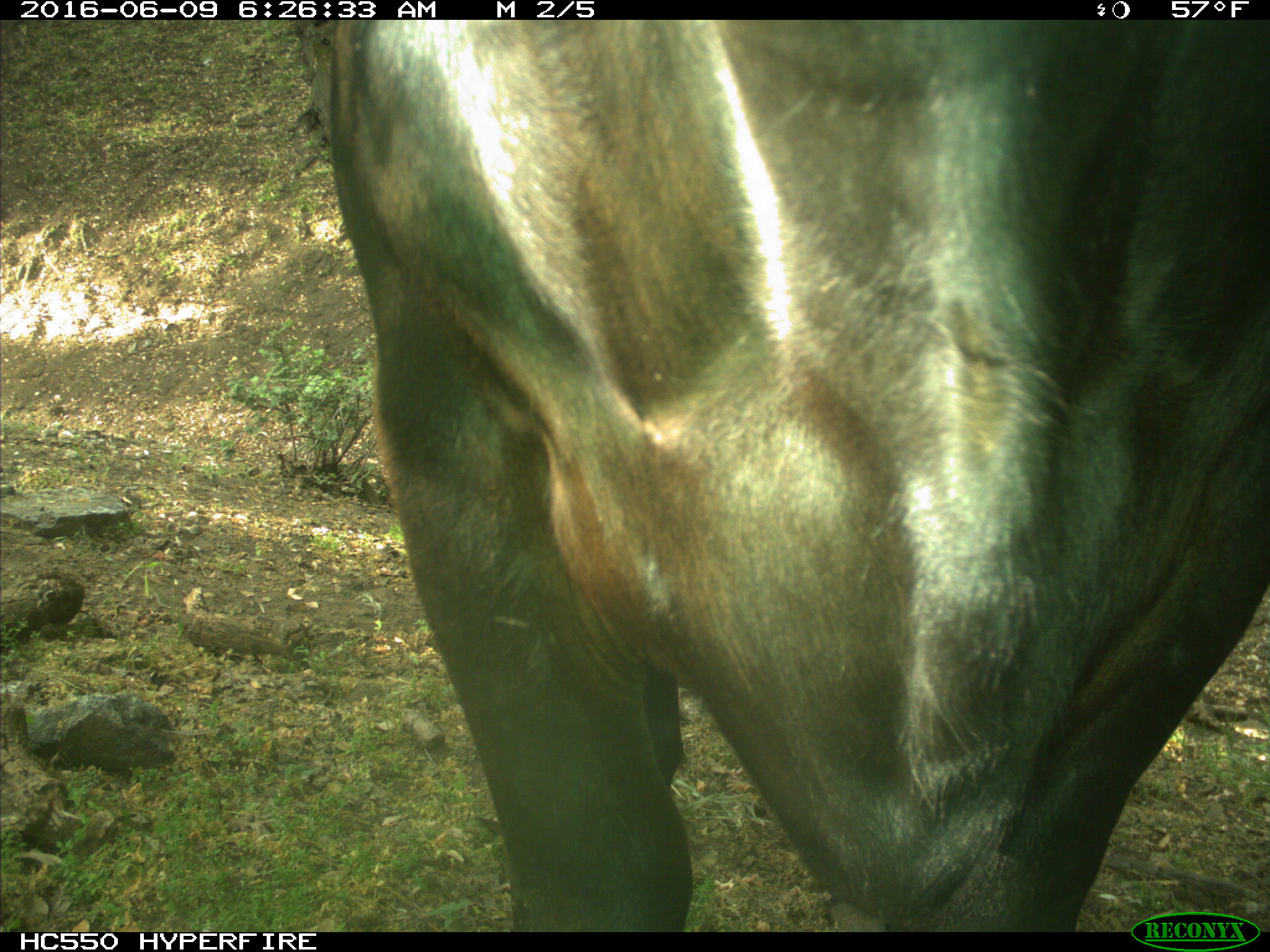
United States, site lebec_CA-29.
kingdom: Animalia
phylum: Chordata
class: Mammalia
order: Artiodactyla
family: Bovidae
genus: Bos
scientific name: Bos taurus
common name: domestic cow